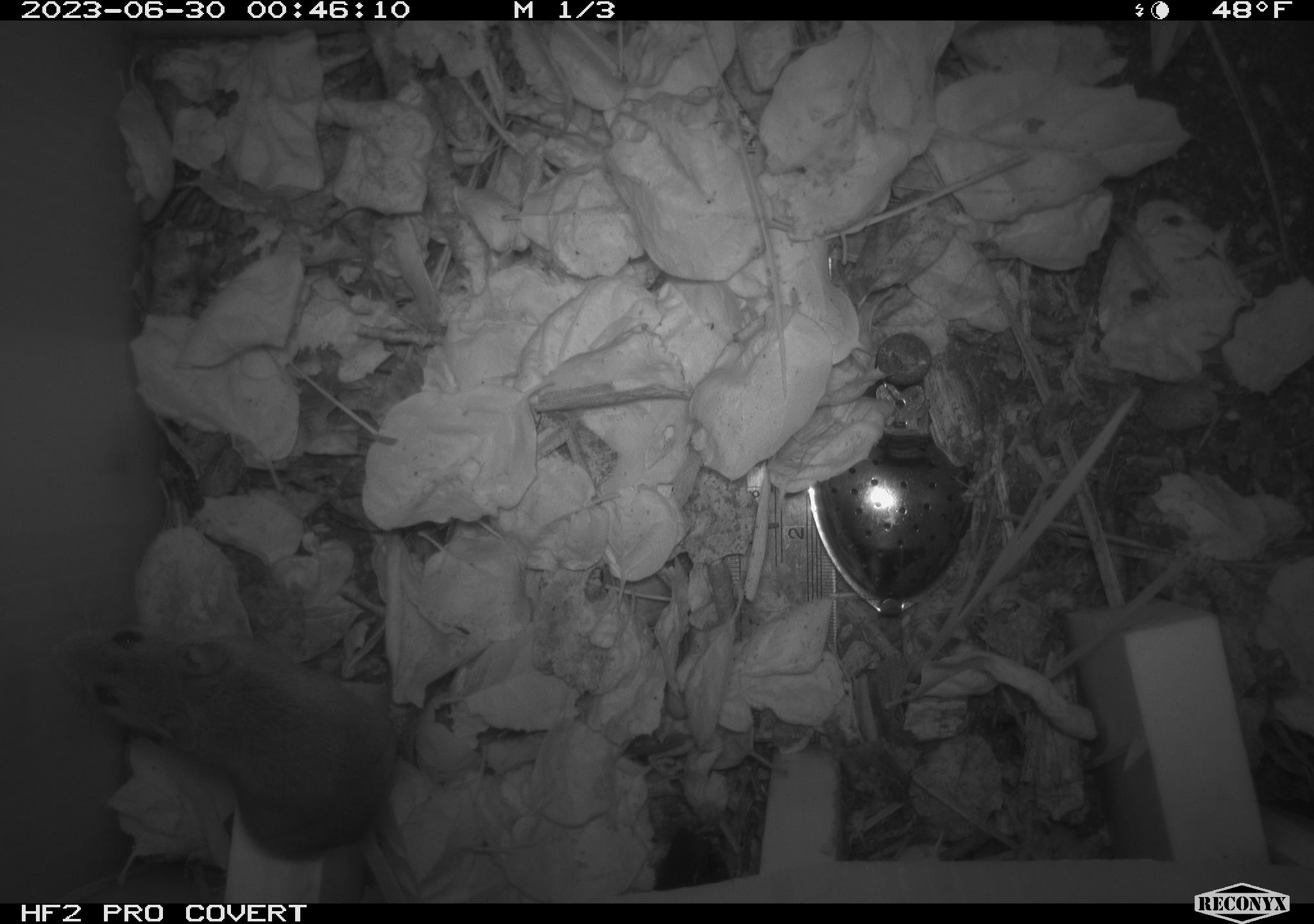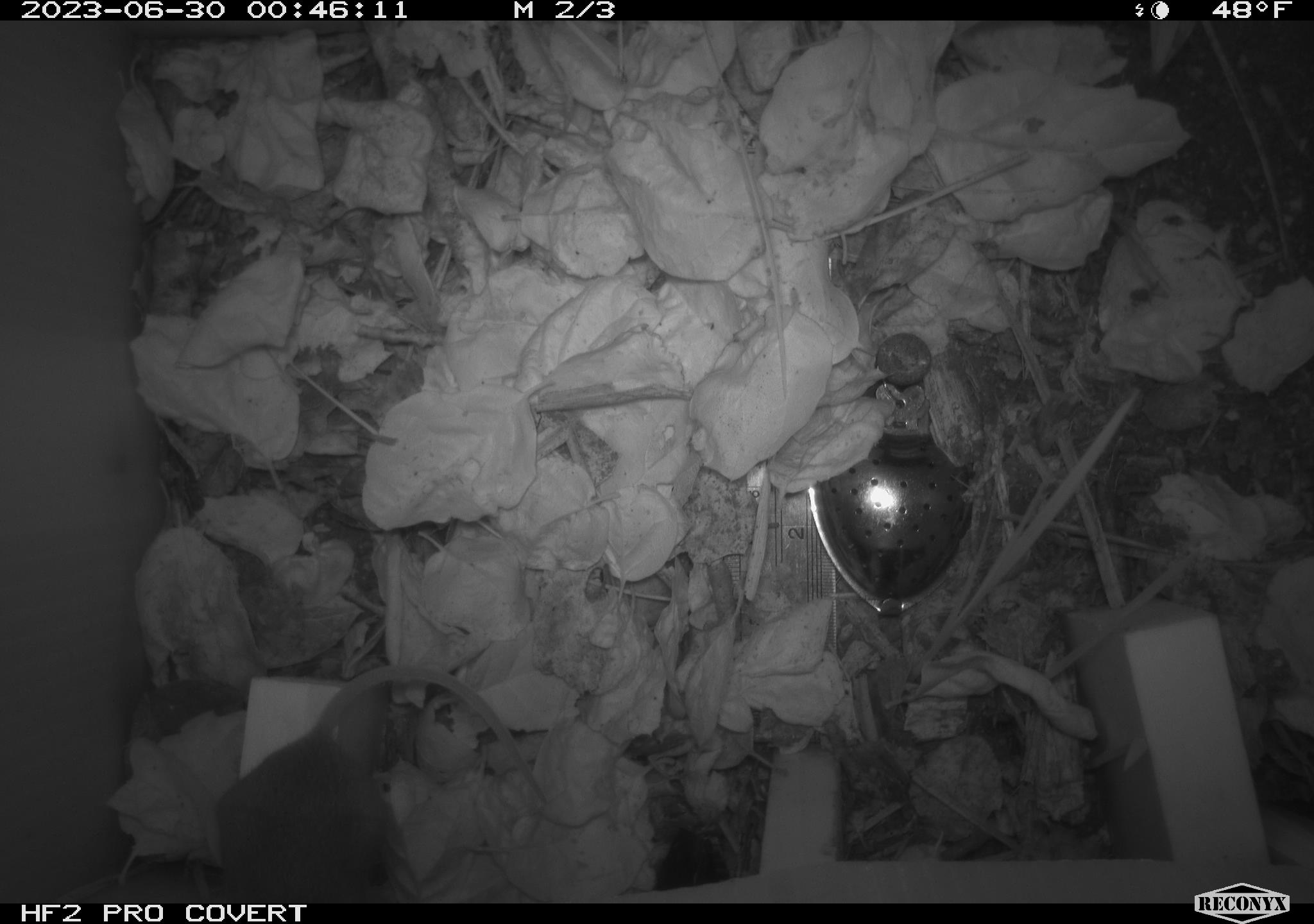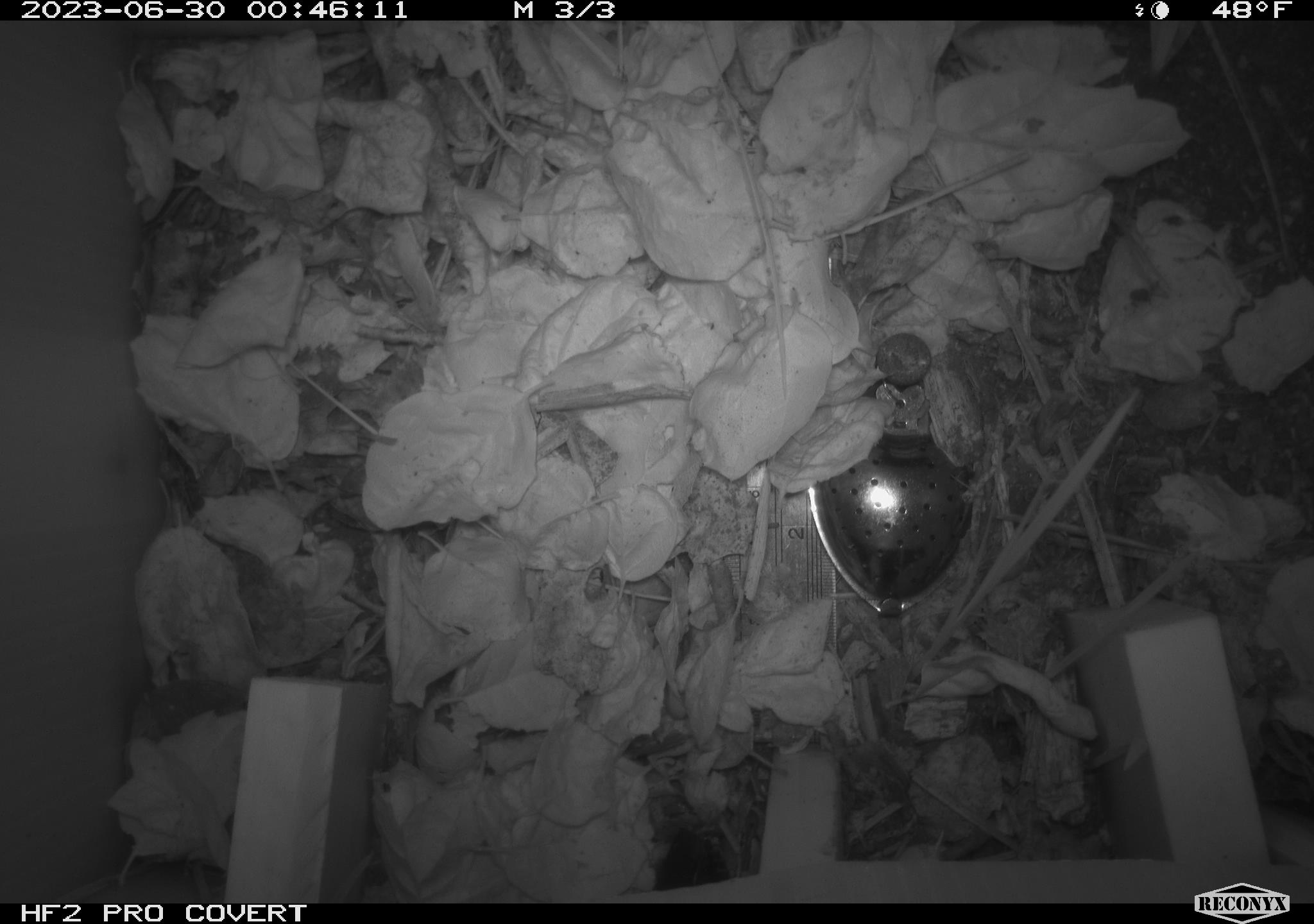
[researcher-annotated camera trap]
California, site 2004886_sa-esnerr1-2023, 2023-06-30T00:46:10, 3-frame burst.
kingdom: Animalia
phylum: Chordata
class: Mammalia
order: Rodentia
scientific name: Rodentia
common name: mouse species